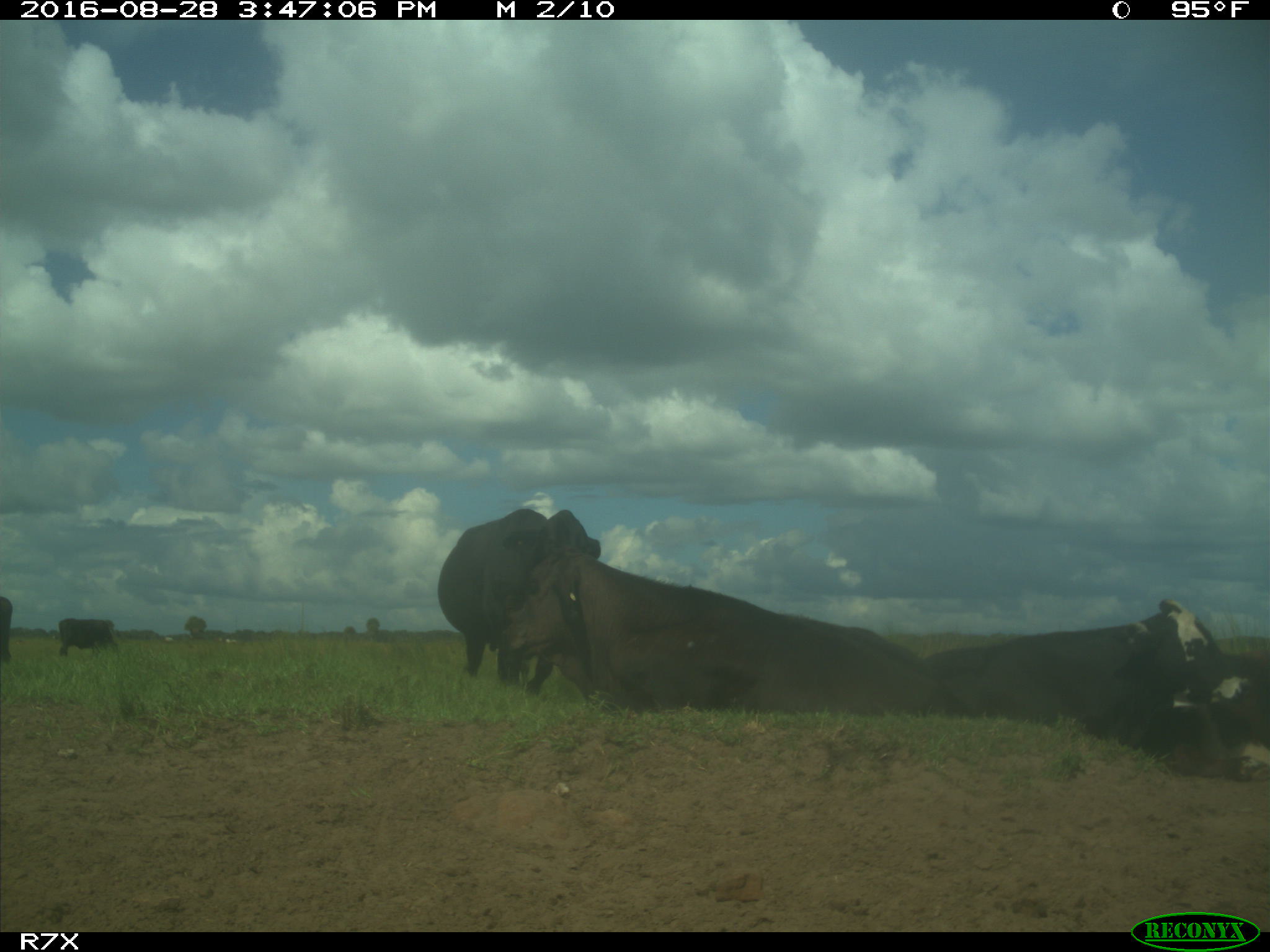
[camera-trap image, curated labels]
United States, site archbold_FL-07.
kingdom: Animalia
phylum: Chordata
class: Mammalia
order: Artiodactyla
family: Bovidae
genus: Bos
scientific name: Bos taurus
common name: domestic cow